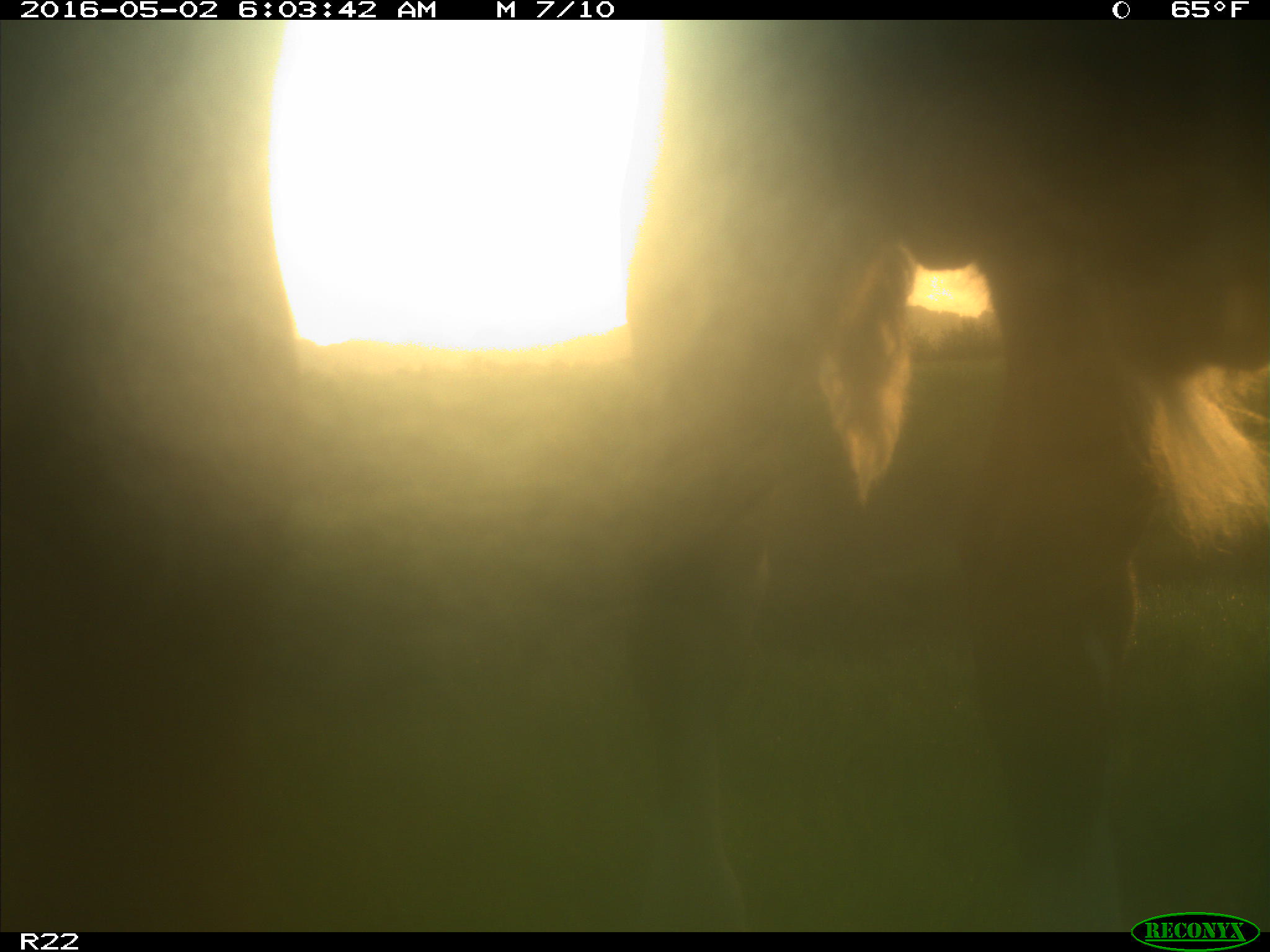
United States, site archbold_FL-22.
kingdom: Animalia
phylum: Chordata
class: Mammalia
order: Artiodactyla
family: Bovidae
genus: Bos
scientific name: Bos taurus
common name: domestic cow